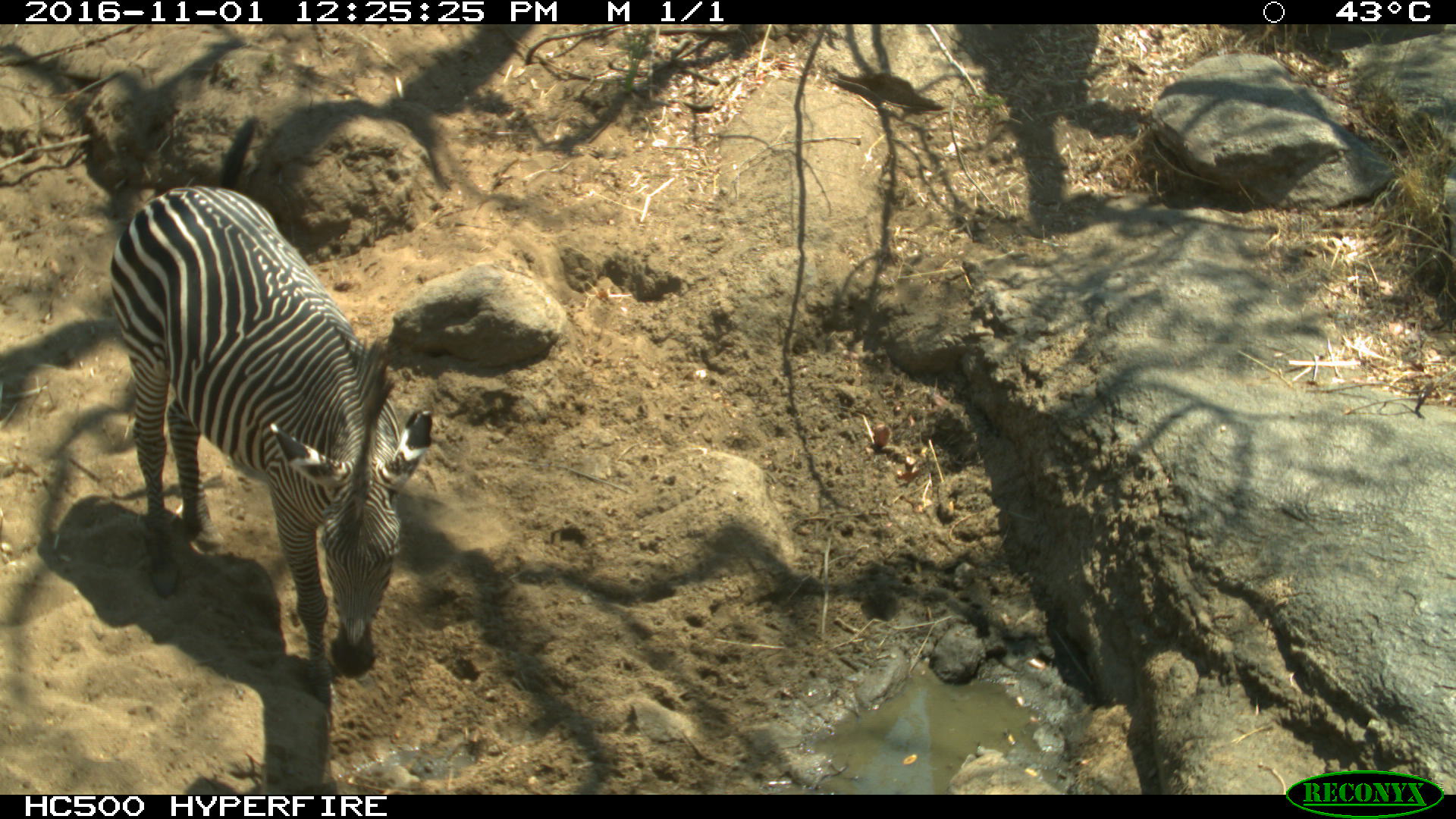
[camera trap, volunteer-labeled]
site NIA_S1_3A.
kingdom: Animalia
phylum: Chordata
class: Mammalia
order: Perissodactyla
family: Equidae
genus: Equus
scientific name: Equus quagga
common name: plains zebra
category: zebraplains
Zebraplains (plains zebra) (Equus quagga), count 1. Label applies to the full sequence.